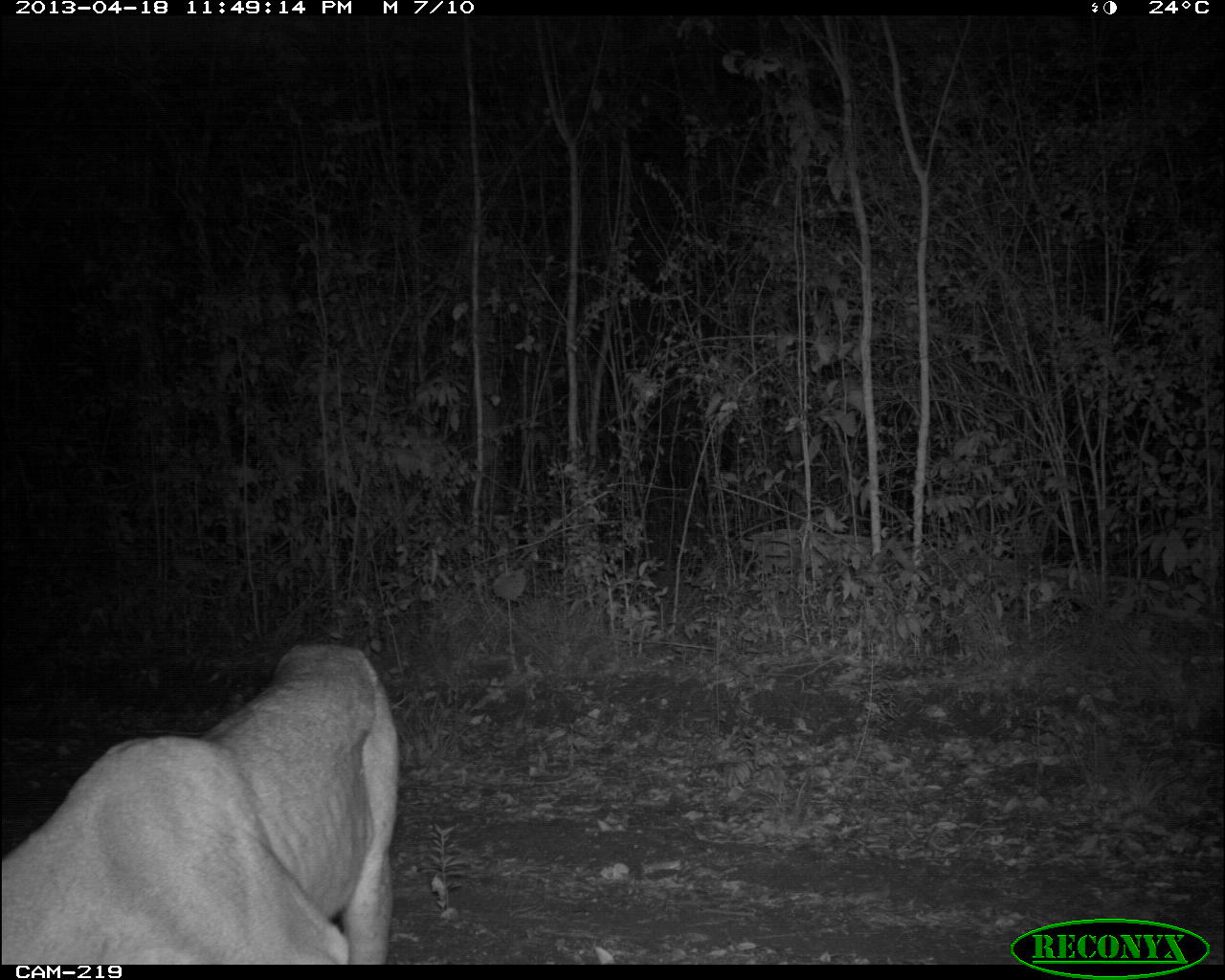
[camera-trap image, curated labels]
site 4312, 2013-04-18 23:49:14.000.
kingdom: Animalia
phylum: Chordata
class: Mammalia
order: Carnivora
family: Felidae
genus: Puma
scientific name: Puma concolor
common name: mountain lion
Puma concolor (mountain lion), count 1.